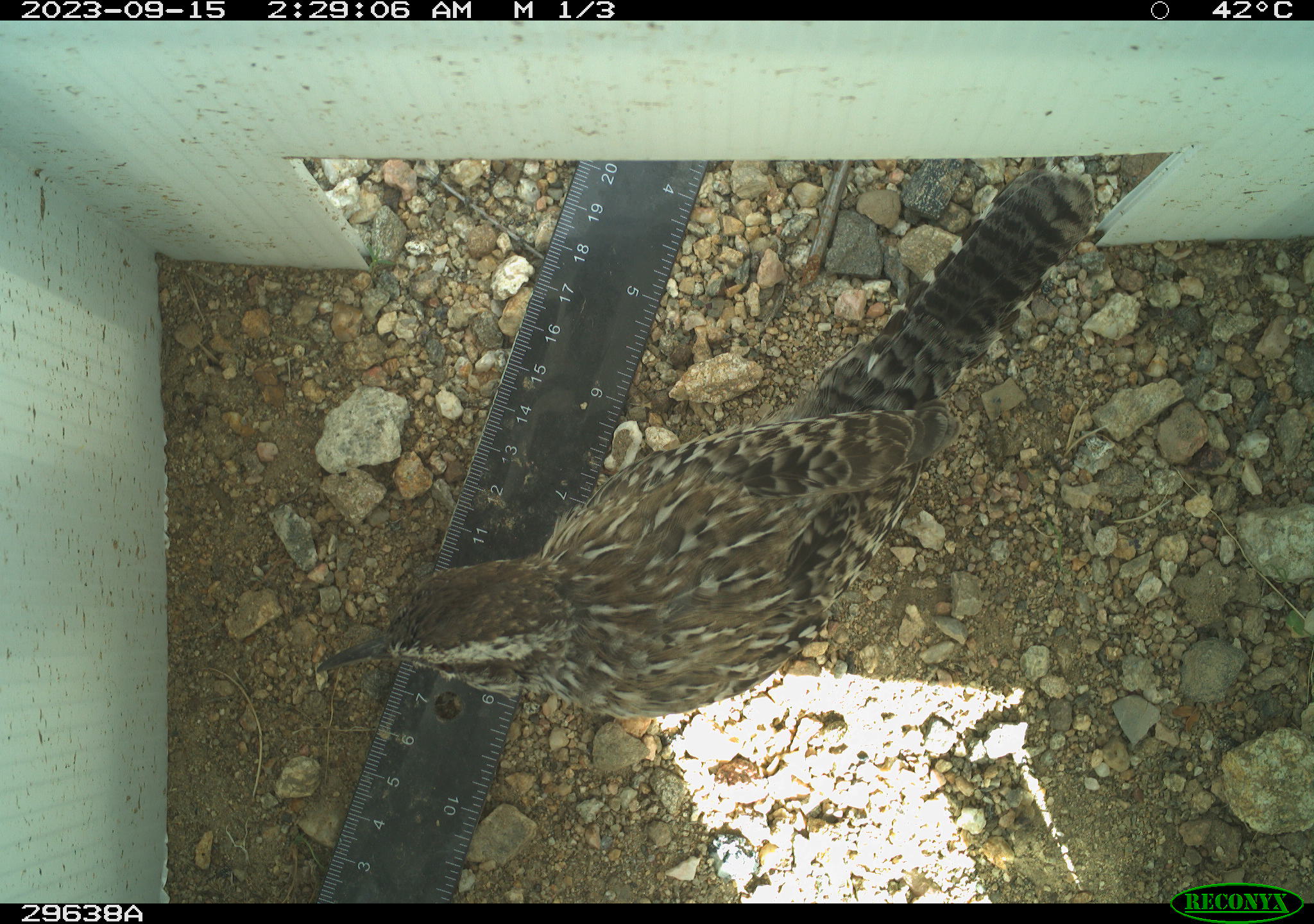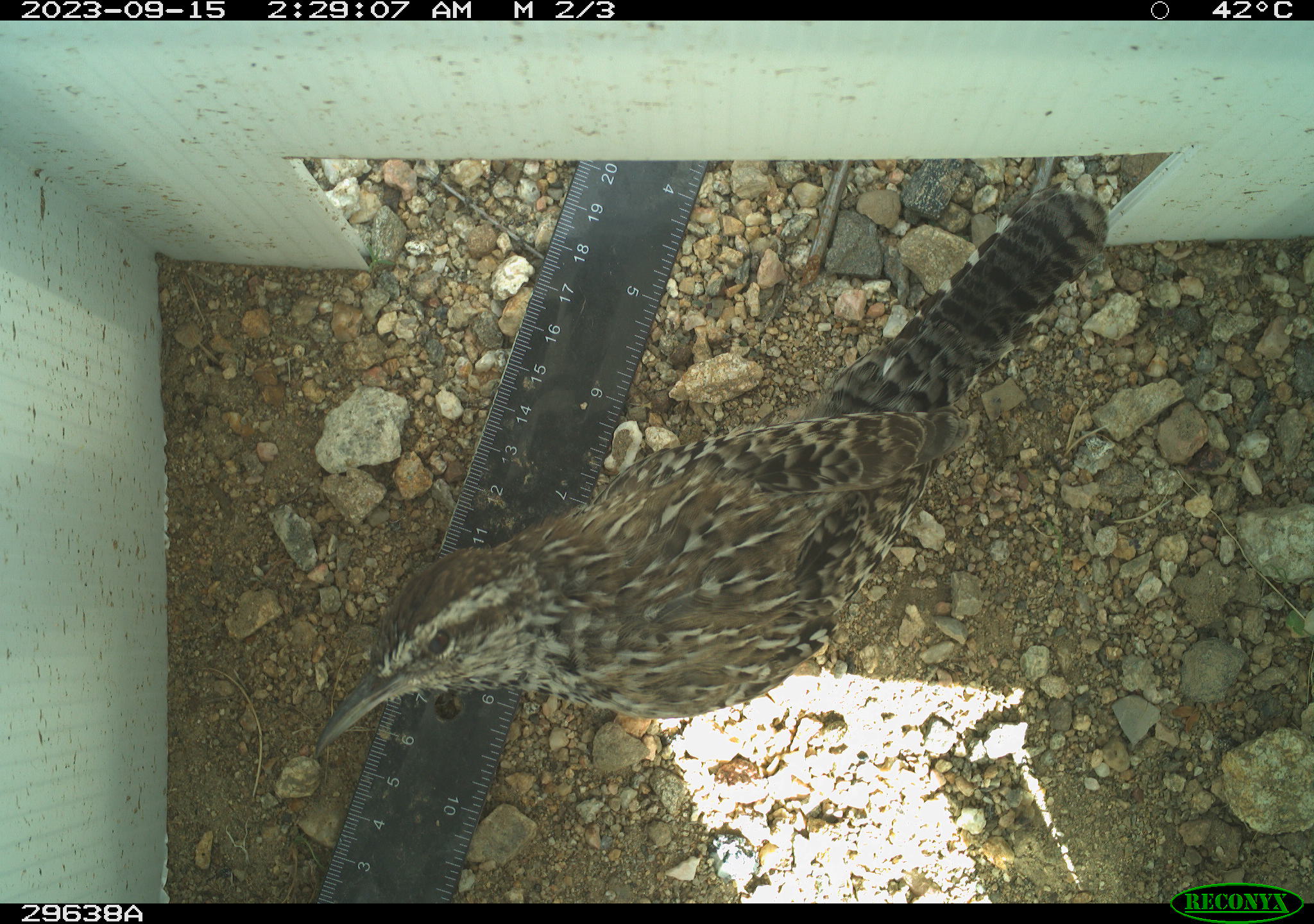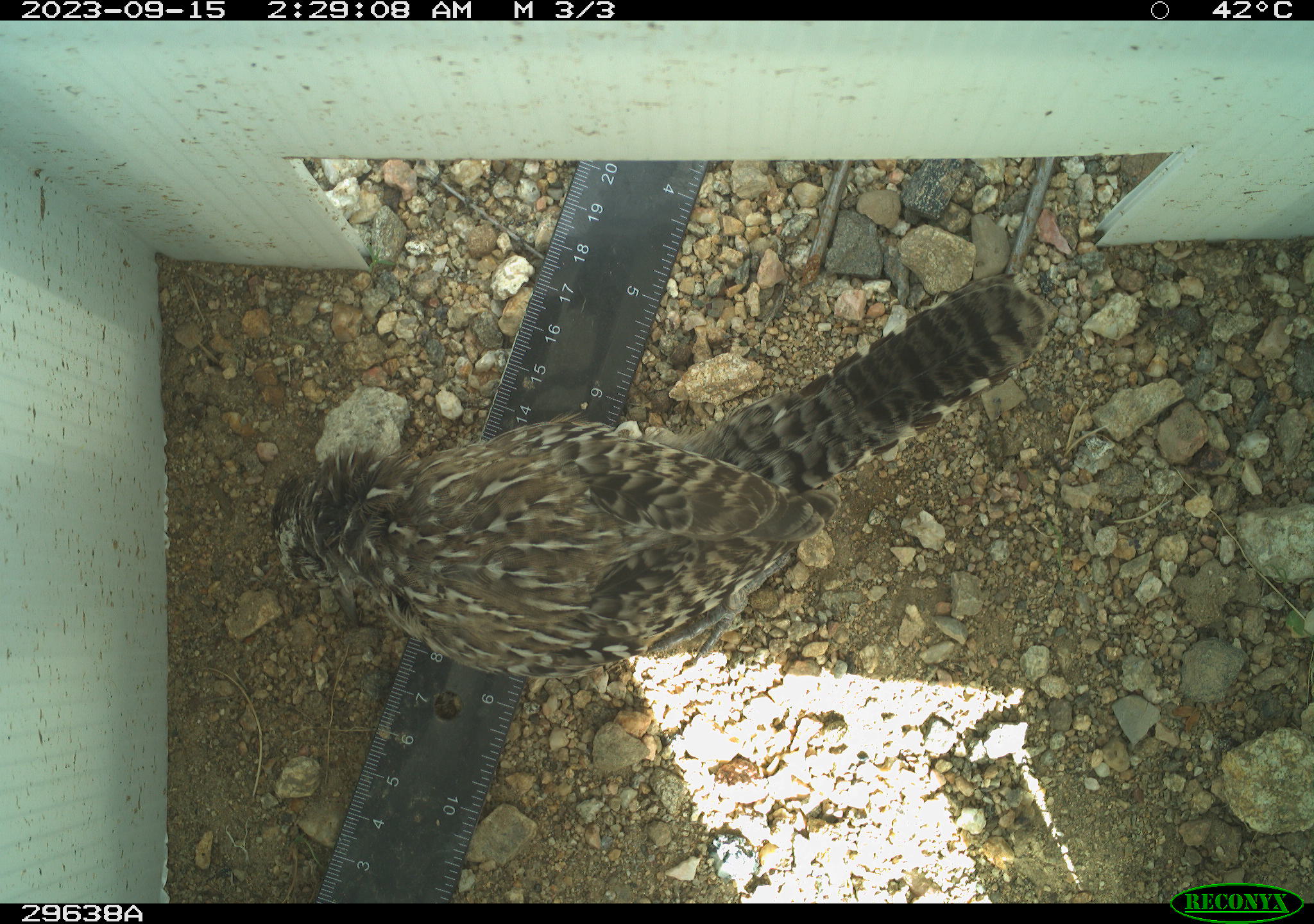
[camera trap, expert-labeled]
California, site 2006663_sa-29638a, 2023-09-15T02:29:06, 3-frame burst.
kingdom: Animalia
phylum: Chordata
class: Aves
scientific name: Aves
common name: bird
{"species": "bird (Aves)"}